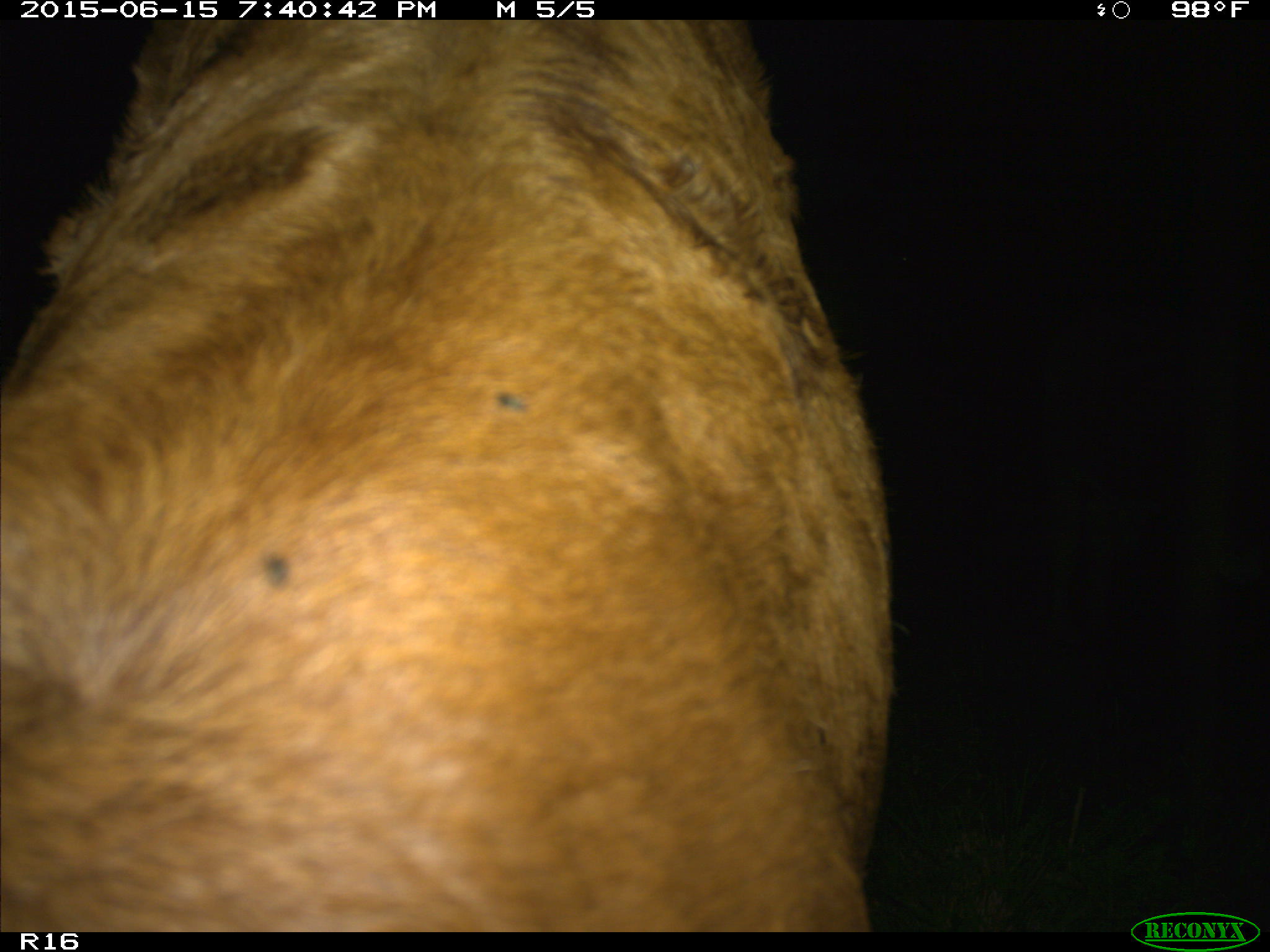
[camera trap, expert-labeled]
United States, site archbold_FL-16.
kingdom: Animalia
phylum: Chordata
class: Mammalia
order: Artiodactyla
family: Bovidae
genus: Bos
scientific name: Bos taurus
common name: domestic cow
Bos taurus (domestic cow).